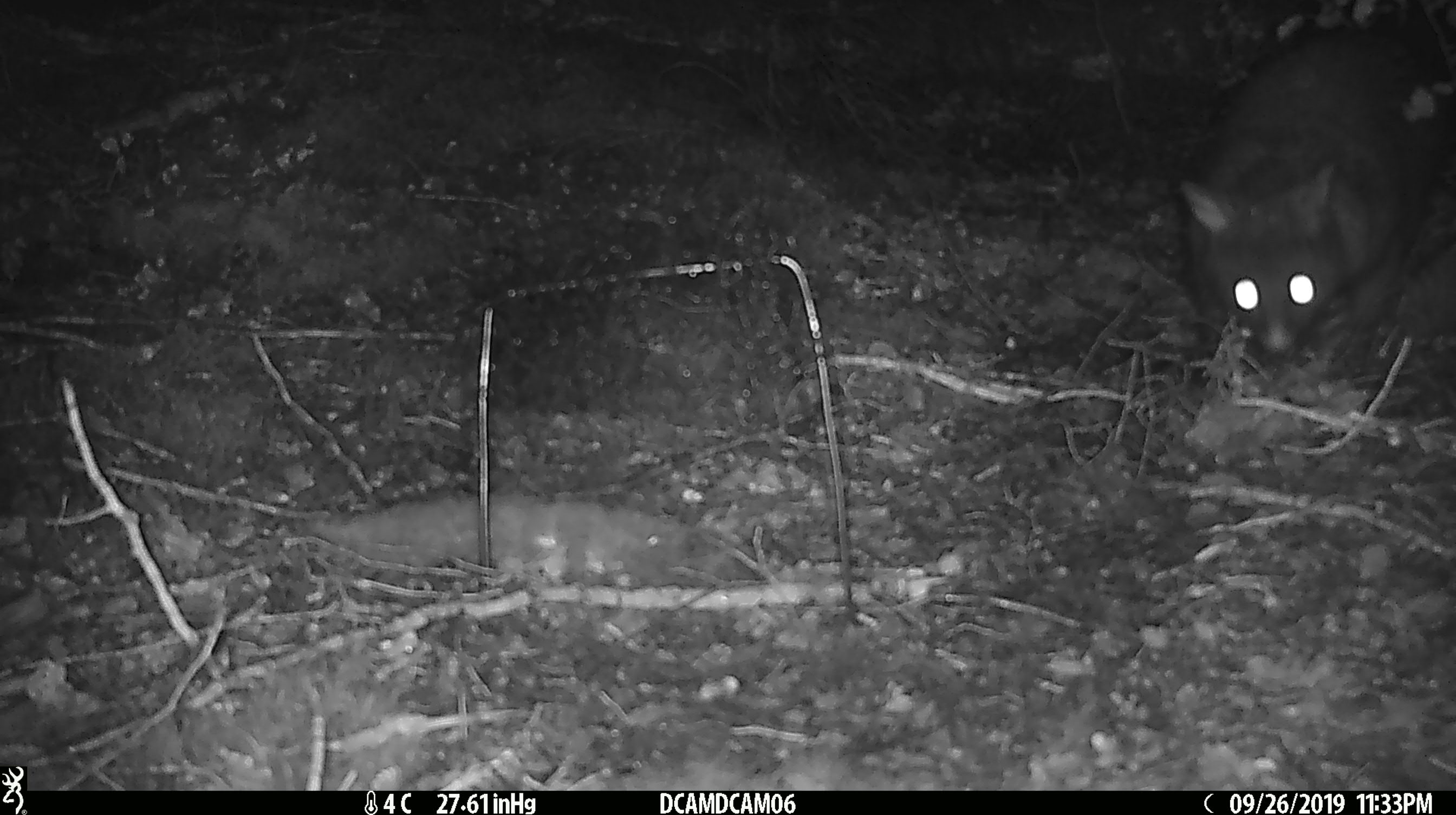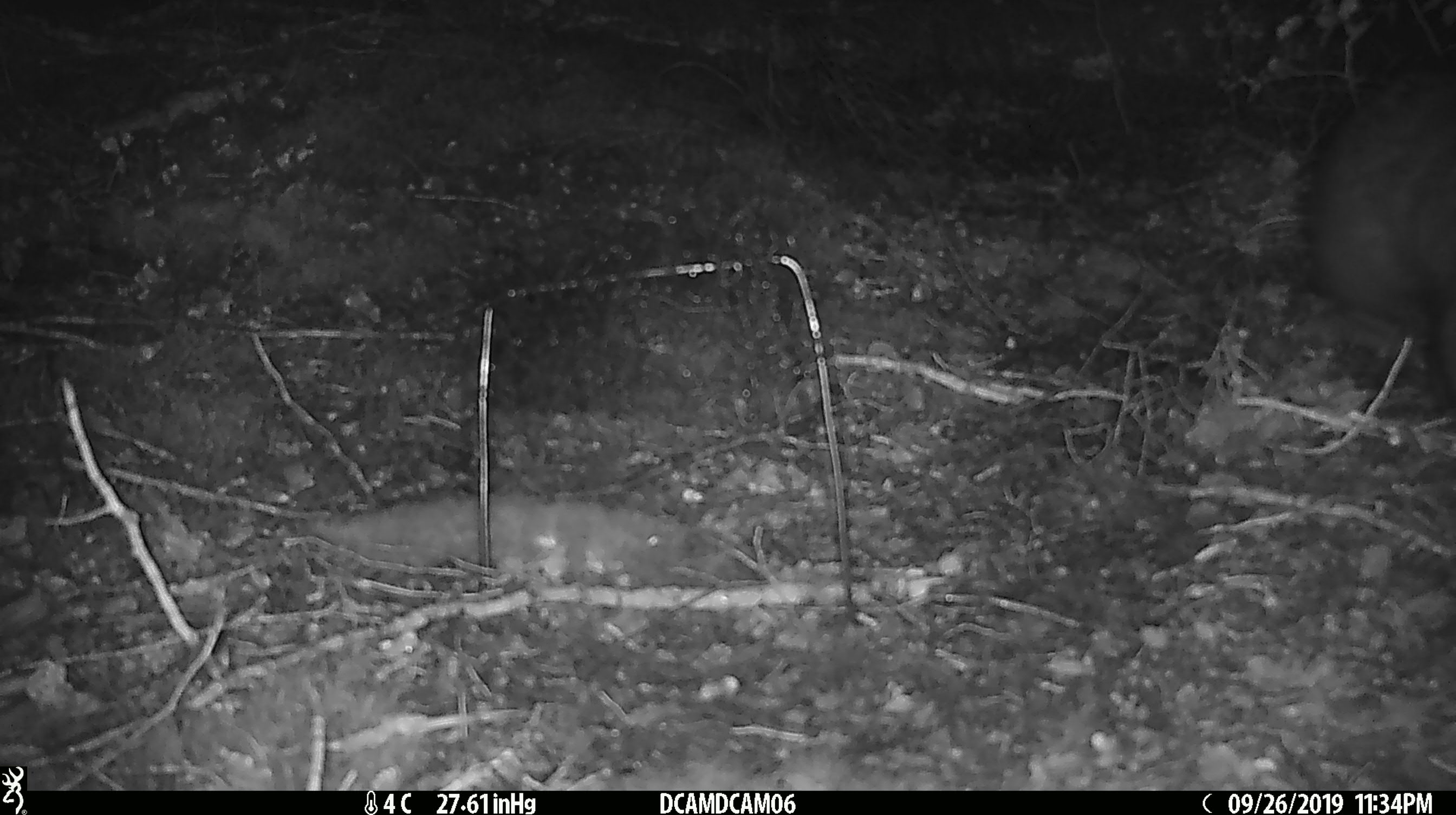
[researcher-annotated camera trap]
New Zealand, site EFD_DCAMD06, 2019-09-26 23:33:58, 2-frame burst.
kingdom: Animalia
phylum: Chordata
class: Mammalia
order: Diprotodontia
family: Phalangeridae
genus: Trichosurus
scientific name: Trichosurus vulpecula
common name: common brushtail possum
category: possum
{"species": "possum (common brushtail possum) (Trichosurus vulpecula)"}